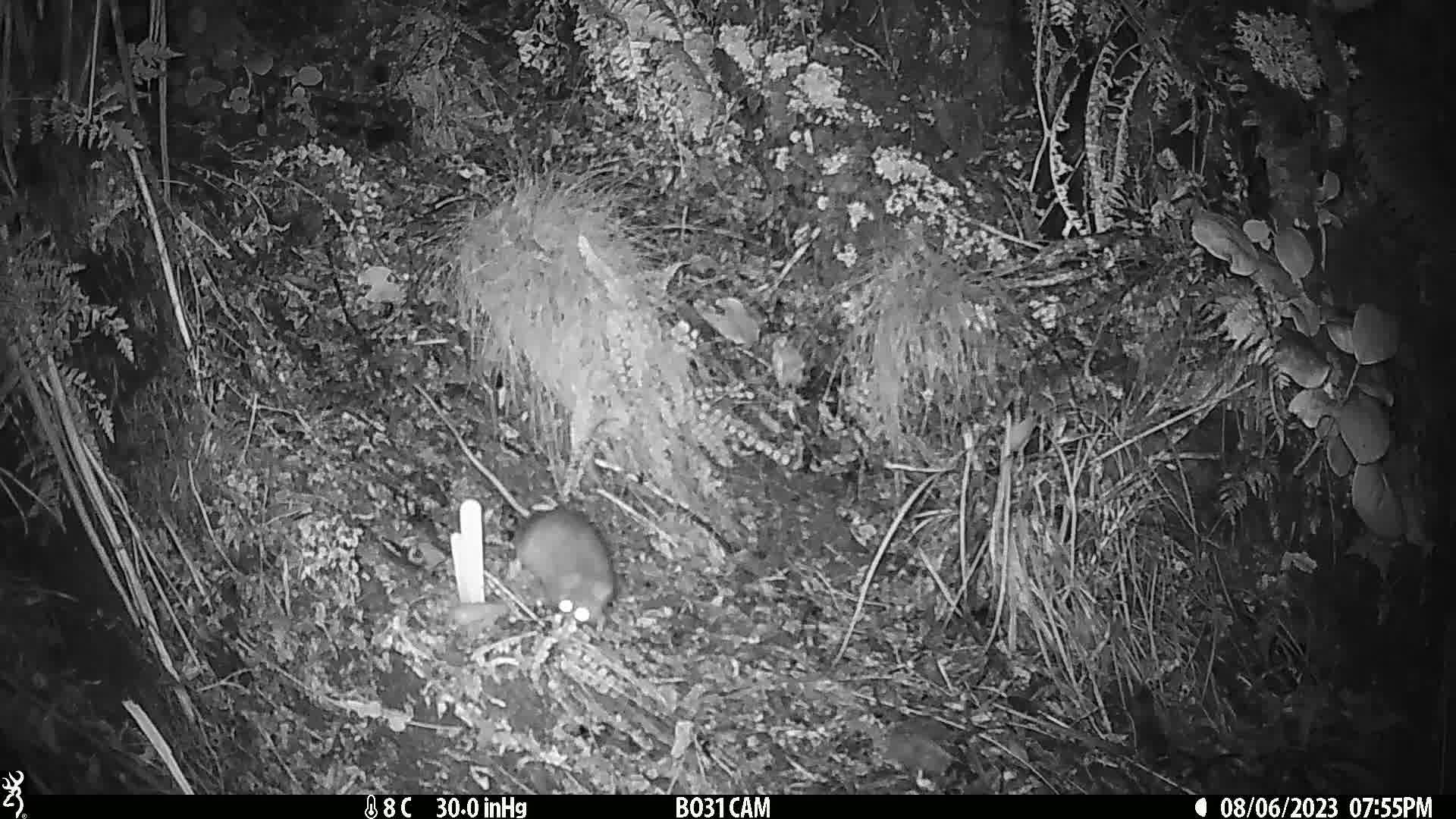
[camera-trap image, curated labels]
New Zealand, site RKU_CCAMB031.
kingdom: Animalia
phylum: Chordata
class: Mammalia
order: Rodentia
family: Muridae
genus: Rattus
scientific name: Rattus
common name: rat